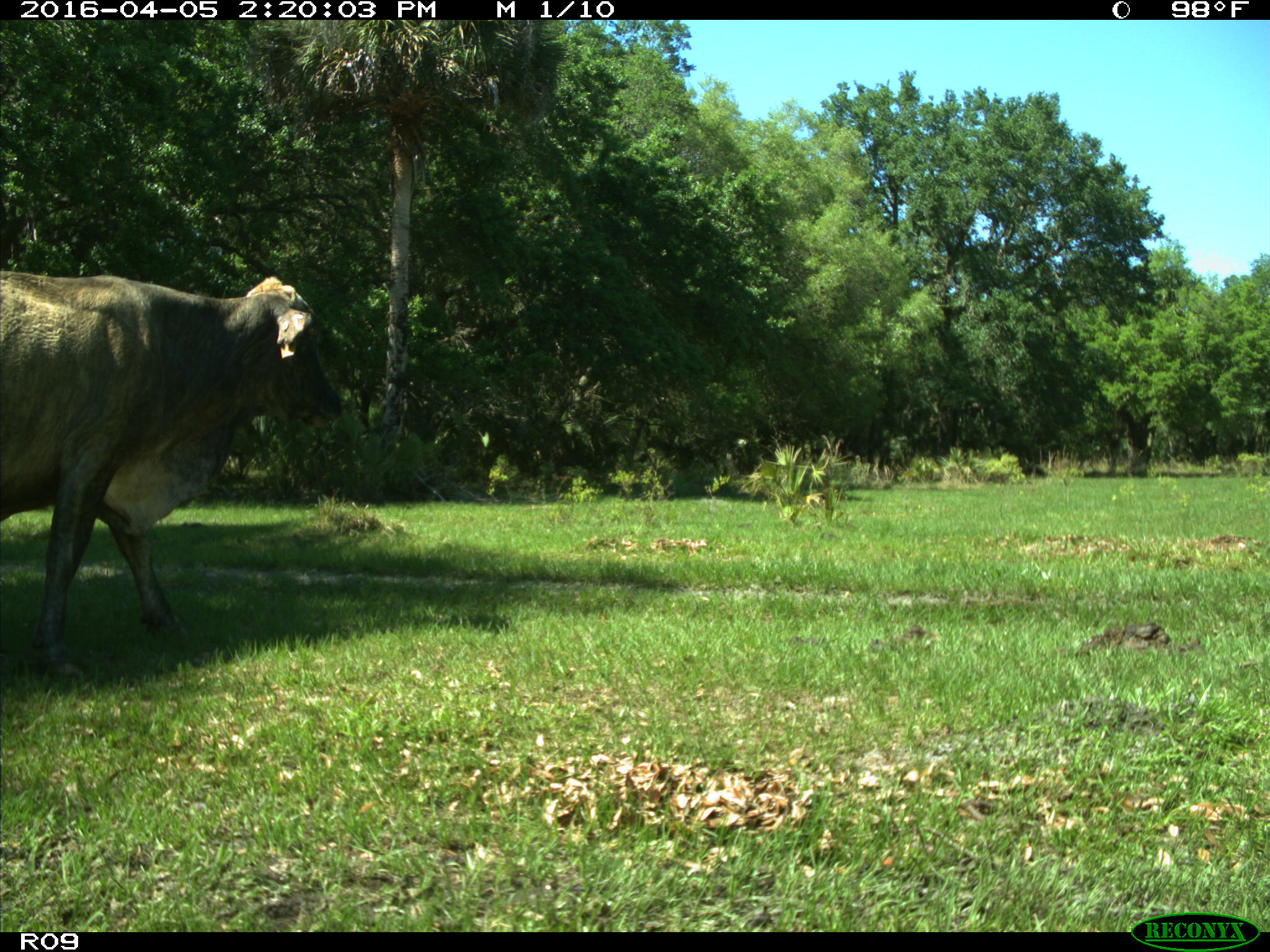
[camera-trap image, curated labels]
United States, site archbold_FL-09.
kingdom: Animalia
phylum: Chordata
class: Mammalia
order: Artiodactyla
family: Bovidae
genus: Bos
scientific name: Bos taurus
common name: domestic cow